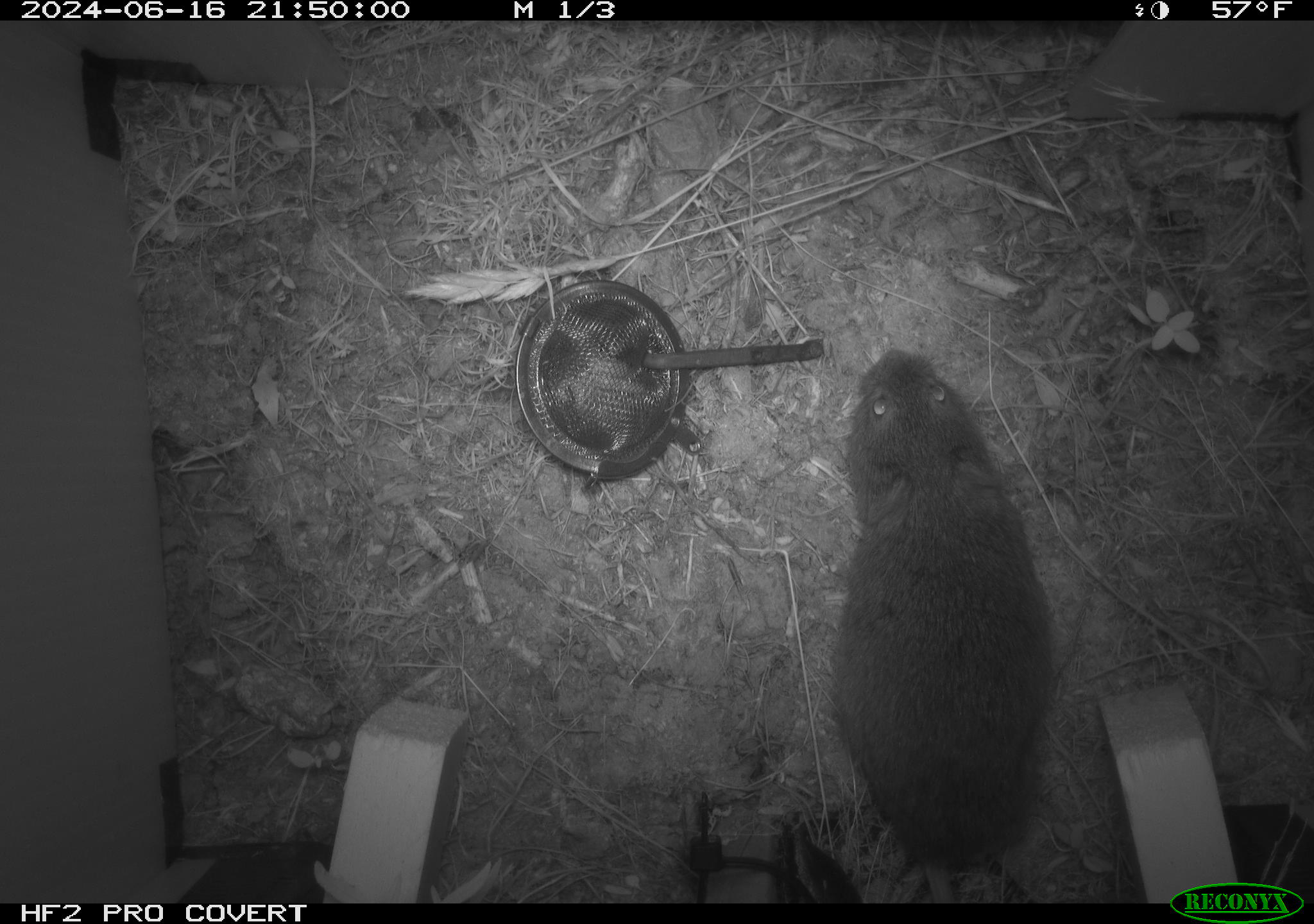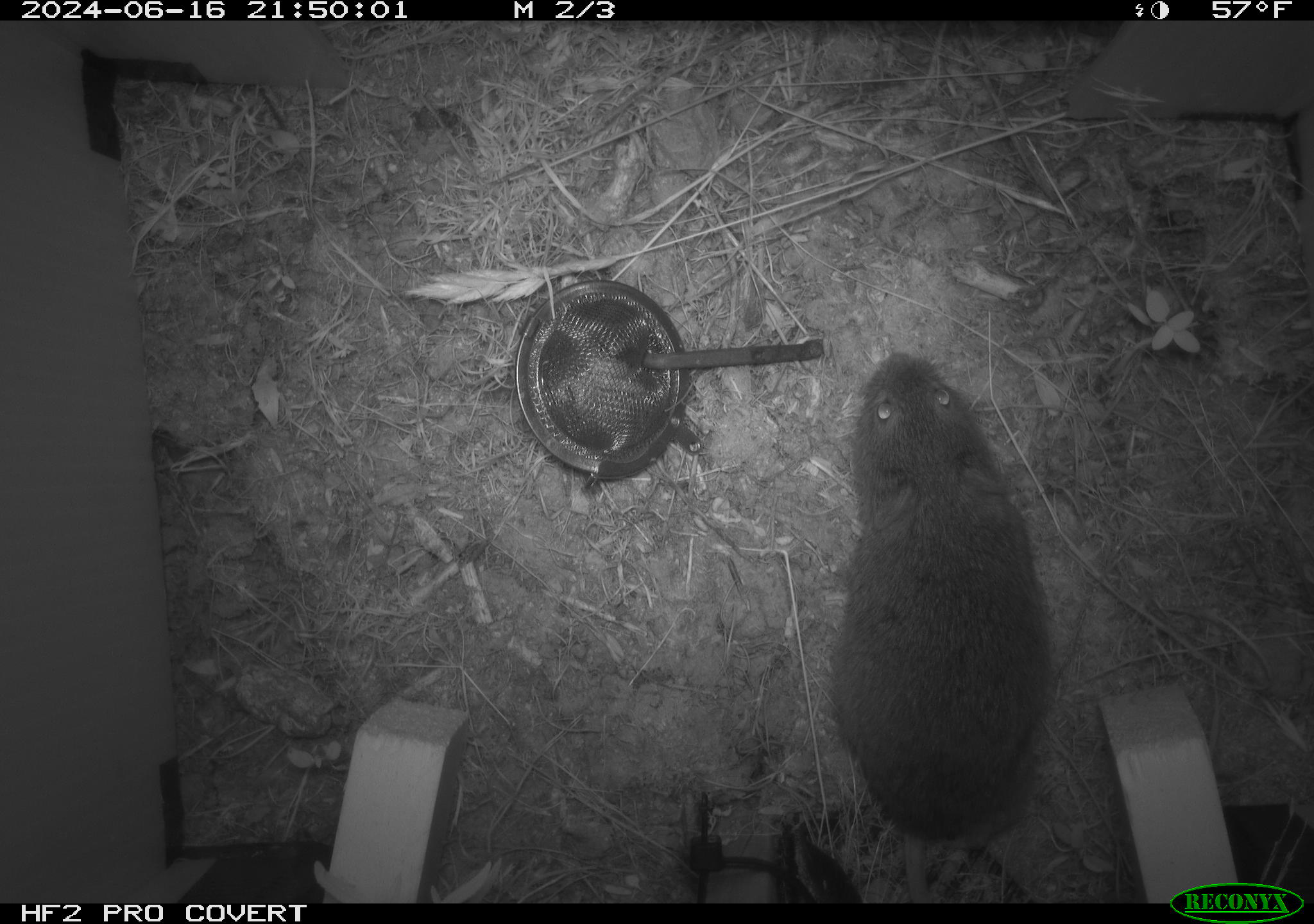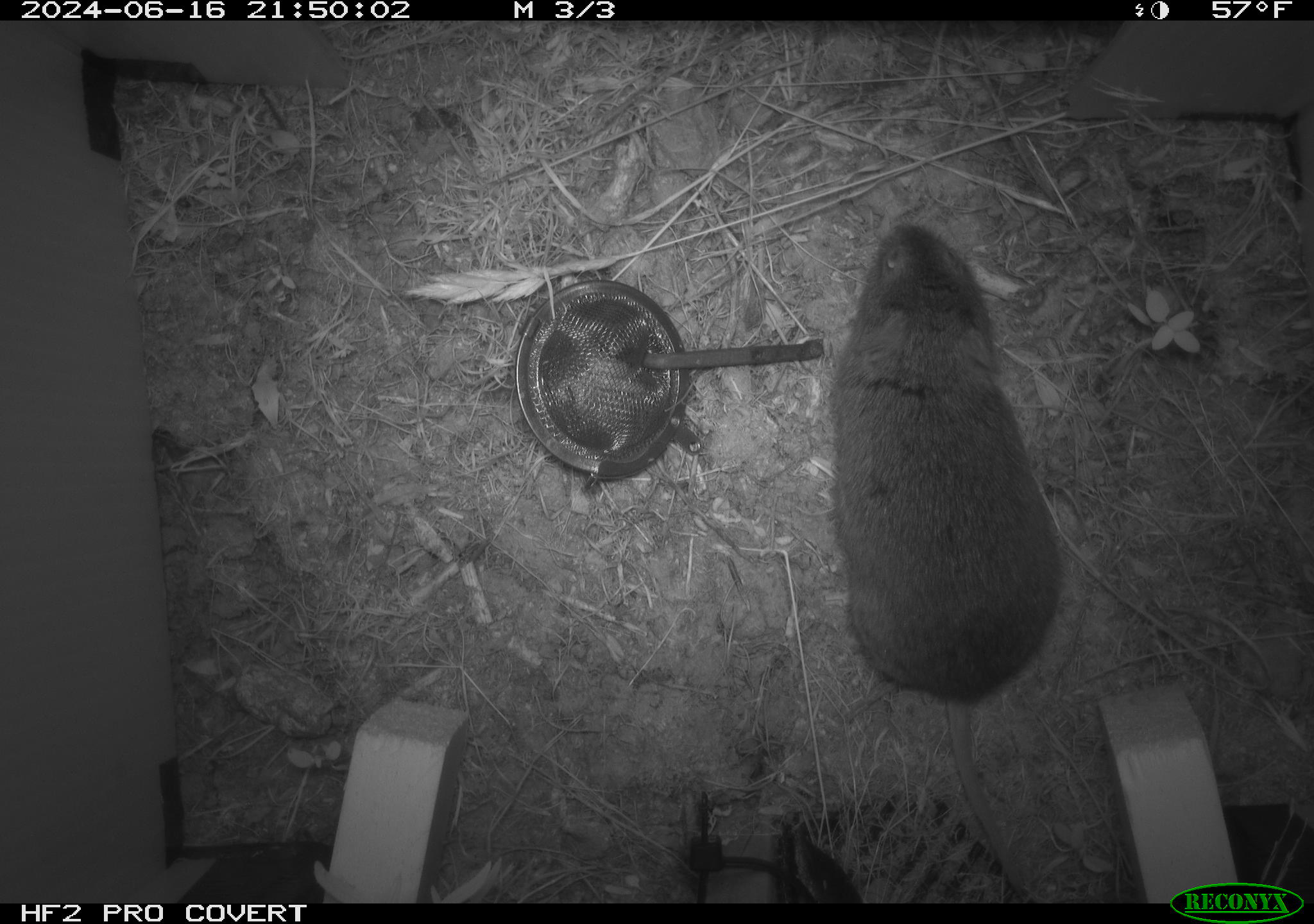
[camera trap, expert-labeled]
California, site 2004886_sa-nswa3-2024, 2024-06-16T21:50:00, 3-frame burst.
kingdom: Animalia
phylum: Chordata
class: Mammalia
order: Rodentia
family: Cricetidae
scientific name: Arvicolinae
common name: voles, lemmings, and muskrats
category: arvicolinae subfamily